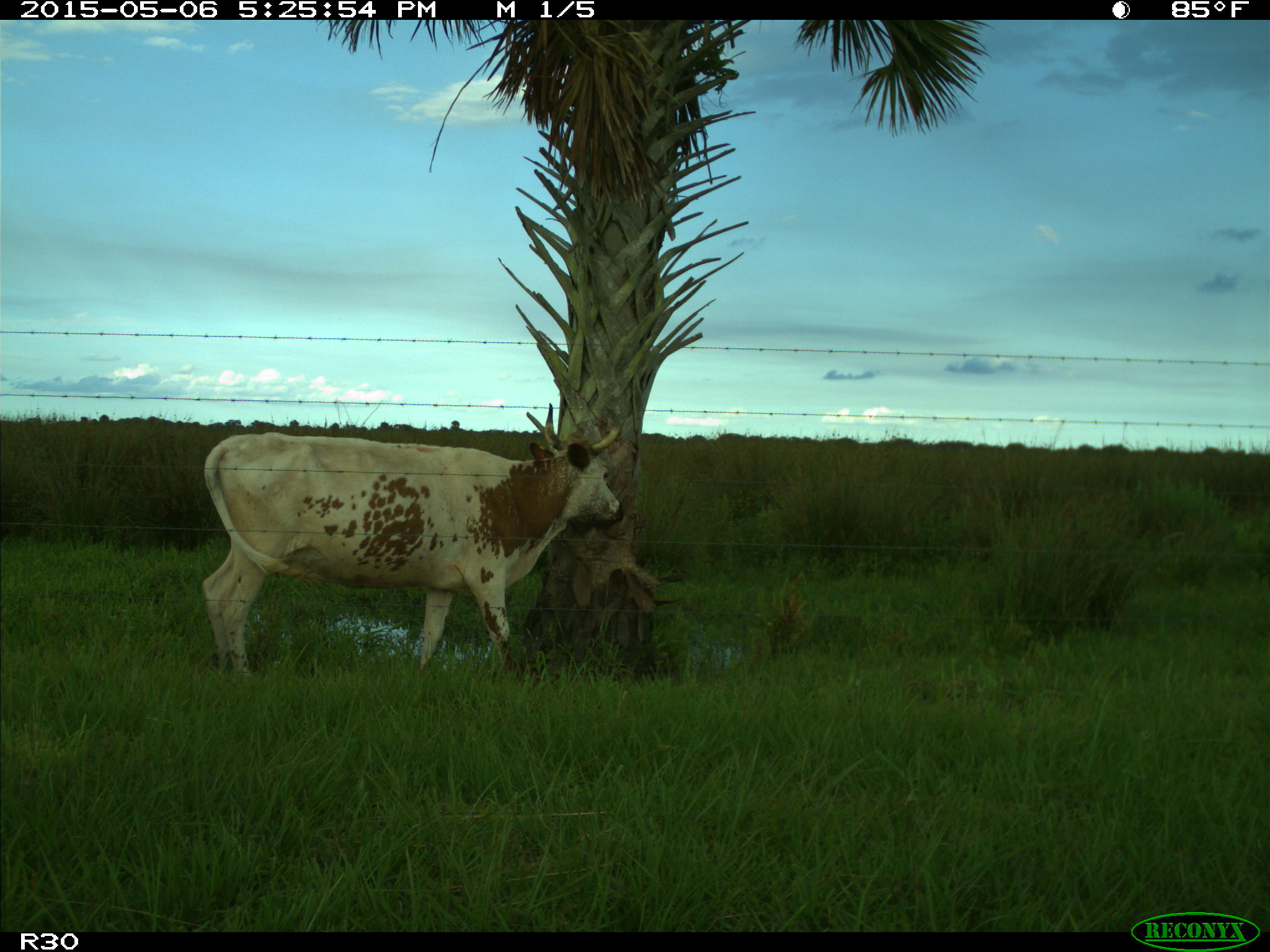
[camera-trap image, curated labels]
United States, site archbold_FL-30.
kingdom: Animalia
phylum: Chordata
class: Mammalia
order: Artiodactyla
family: Bovidae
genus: Bos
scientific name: Bos taurus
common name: domestic cow